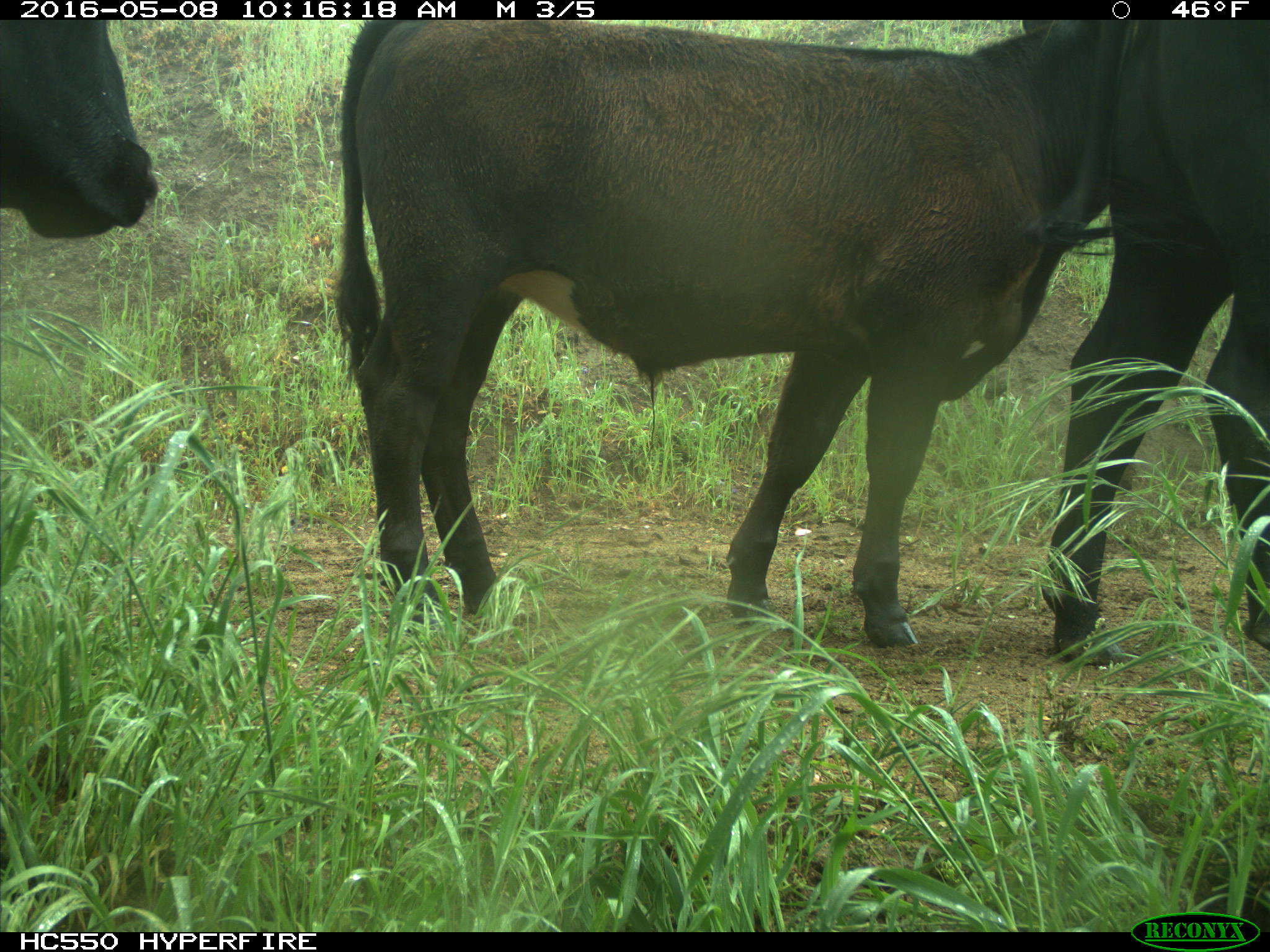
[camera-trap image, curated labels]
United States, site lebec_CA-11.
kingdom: Animalia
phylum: Chordata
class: Mammalia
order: Artiodactyla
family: Bovidae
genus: Bos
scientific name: Bos taurus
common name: domestic cow